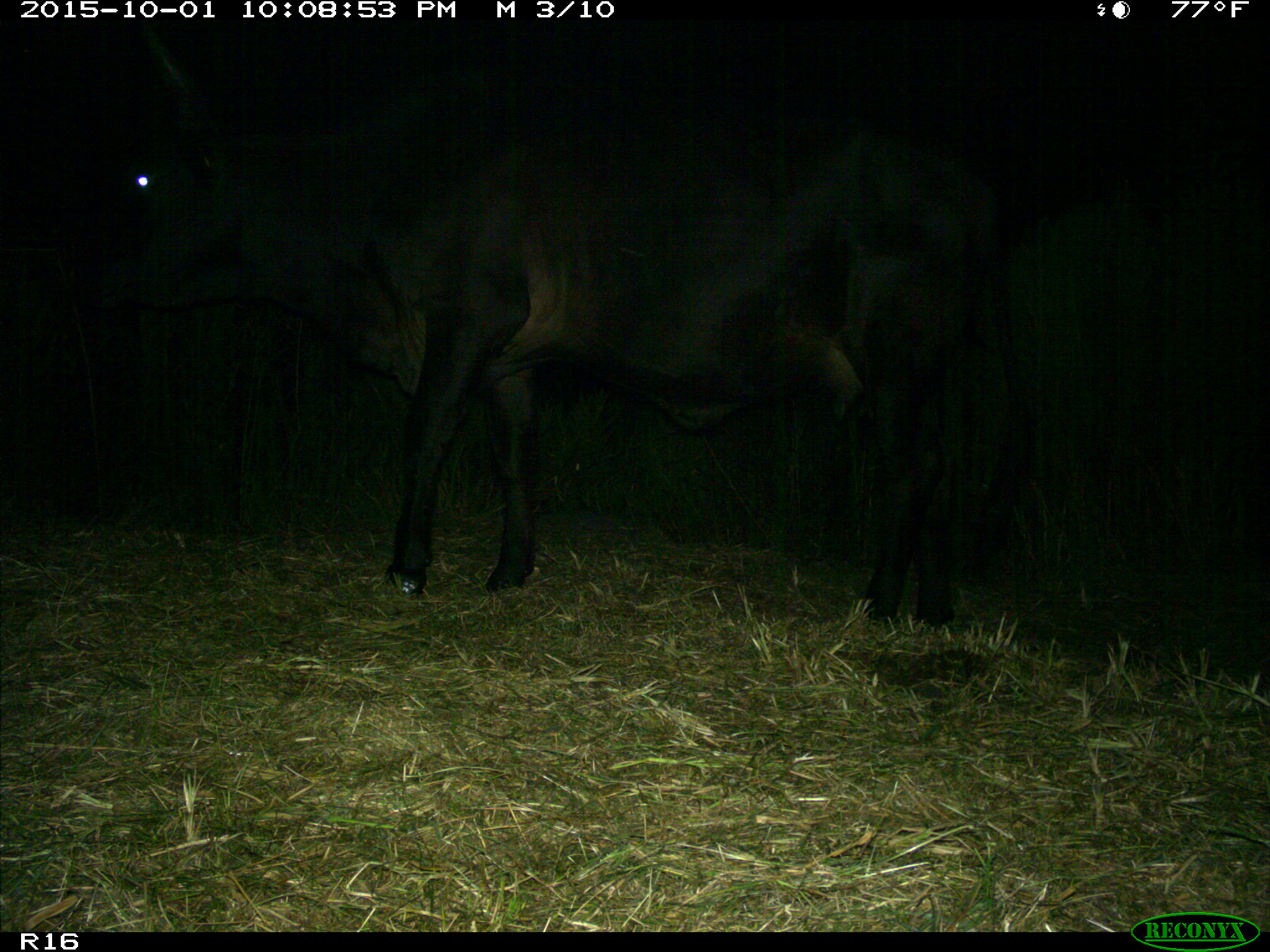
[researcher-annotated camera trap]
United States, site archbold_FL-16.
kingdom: Animalia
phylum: Chordata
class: Mammalia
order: Artiodactyla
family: Bovidae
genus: Bos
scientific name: Bos taurus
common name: domestic cow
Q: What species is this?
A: Bos taurus (domestic cow).